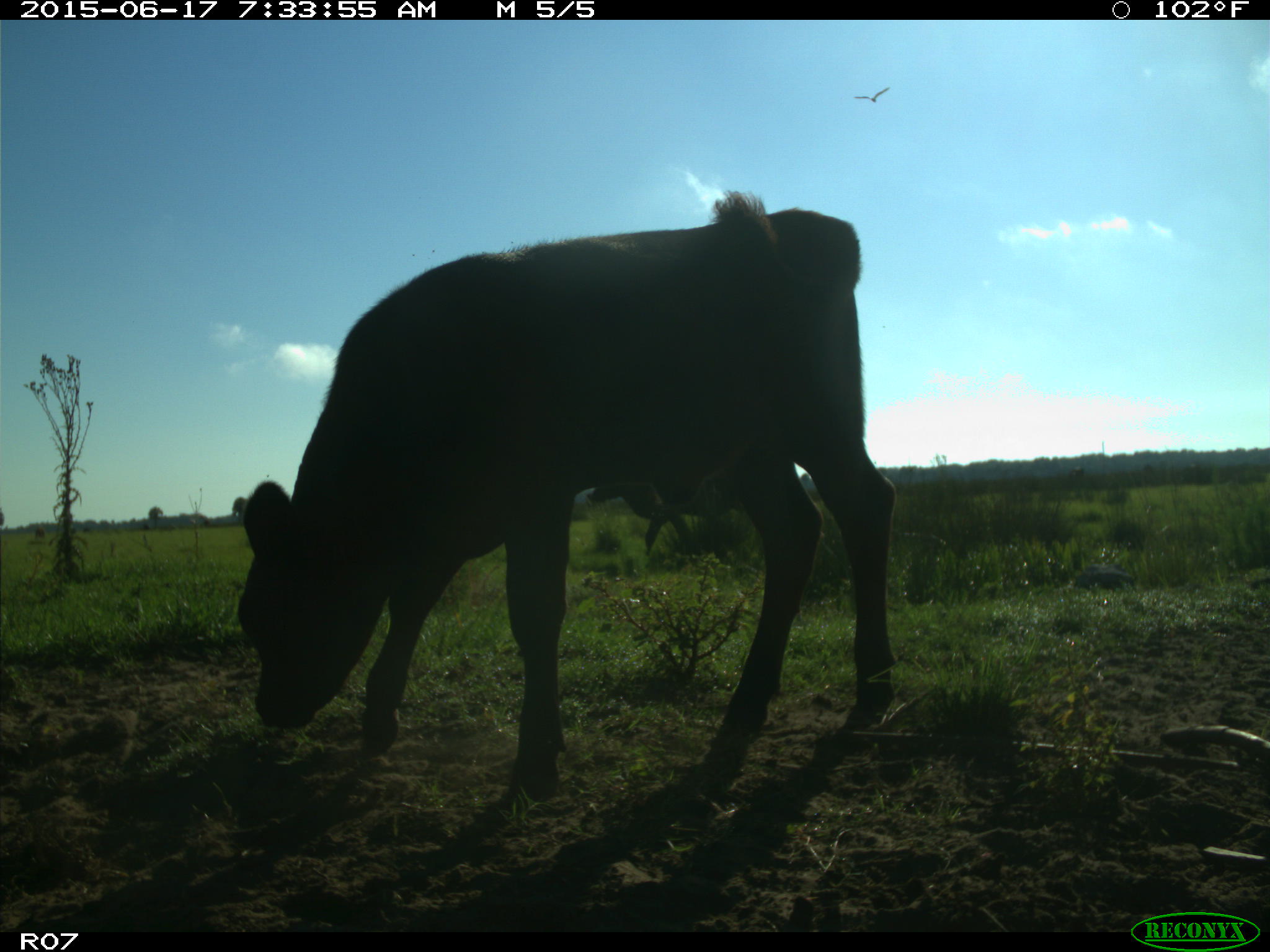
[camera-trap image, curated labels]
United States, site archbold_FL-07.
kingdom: Animalia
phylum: Chordata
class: Mammalia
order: Artiodactyla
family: Bovidae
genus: Bos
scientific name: Bos taurus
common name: domestic cow